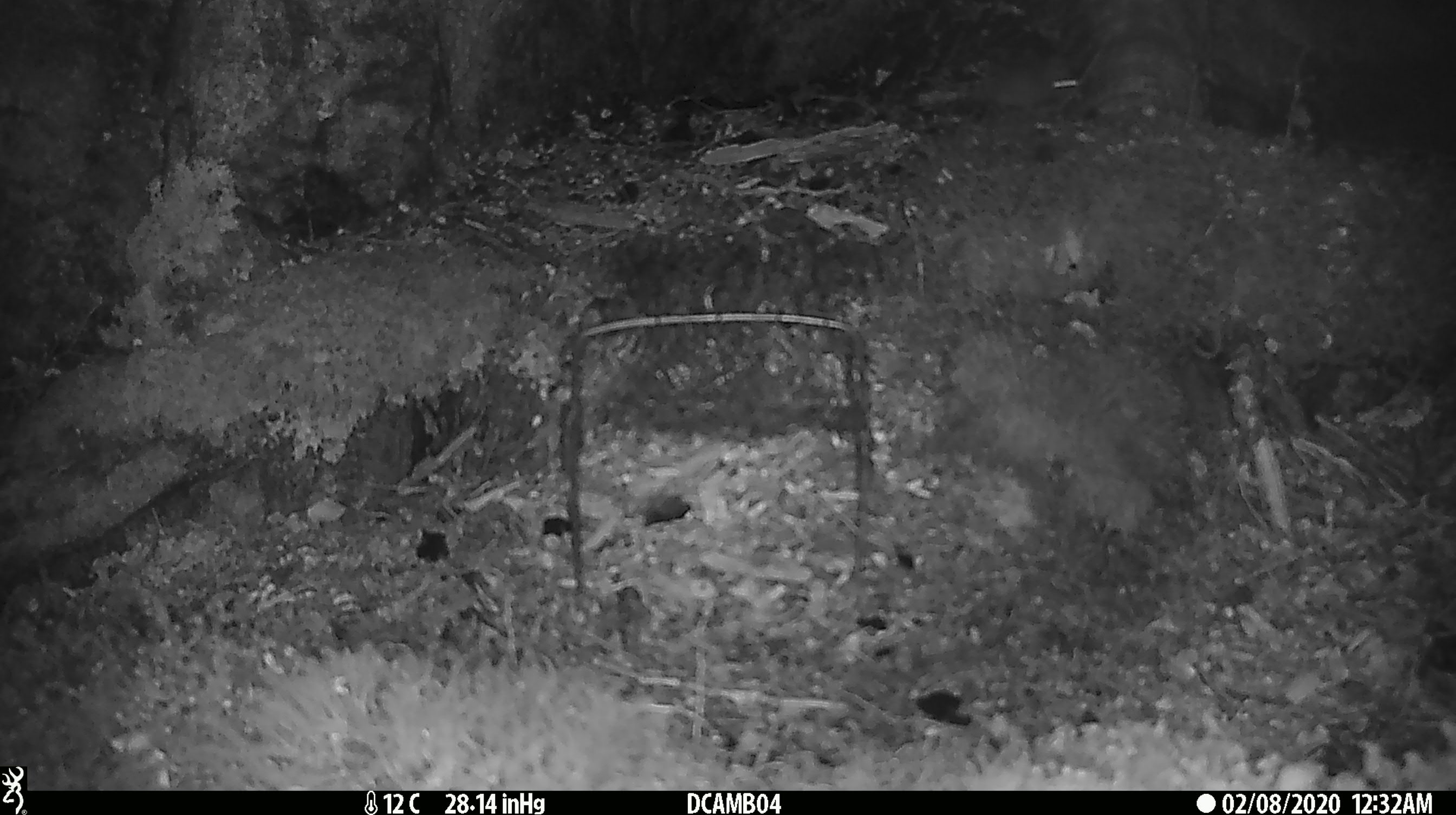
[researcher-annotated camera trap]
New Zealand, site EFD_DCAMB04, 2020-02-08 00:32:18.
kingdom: Animalia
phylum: Chordata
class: Mammalia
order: Rodentia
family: Muridae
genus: Mus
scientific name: Mus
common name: mouse